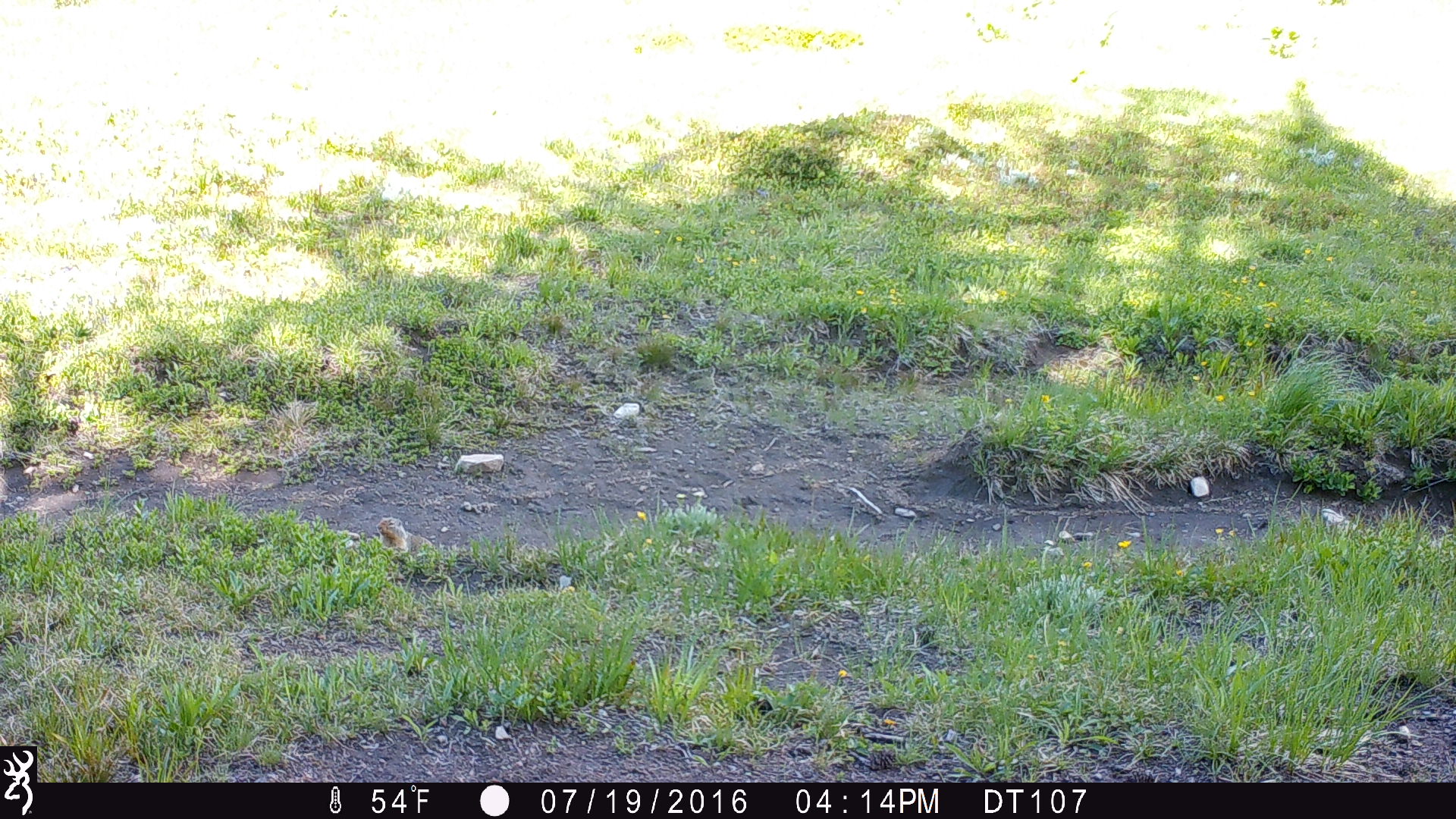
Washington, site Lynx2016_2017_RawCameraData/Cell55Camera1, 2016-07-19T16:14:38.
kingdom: Animalia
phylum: Chordata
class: Mammalia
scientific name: Mammalia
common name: small mammal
Small mammal (Mammalia). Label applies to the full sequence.